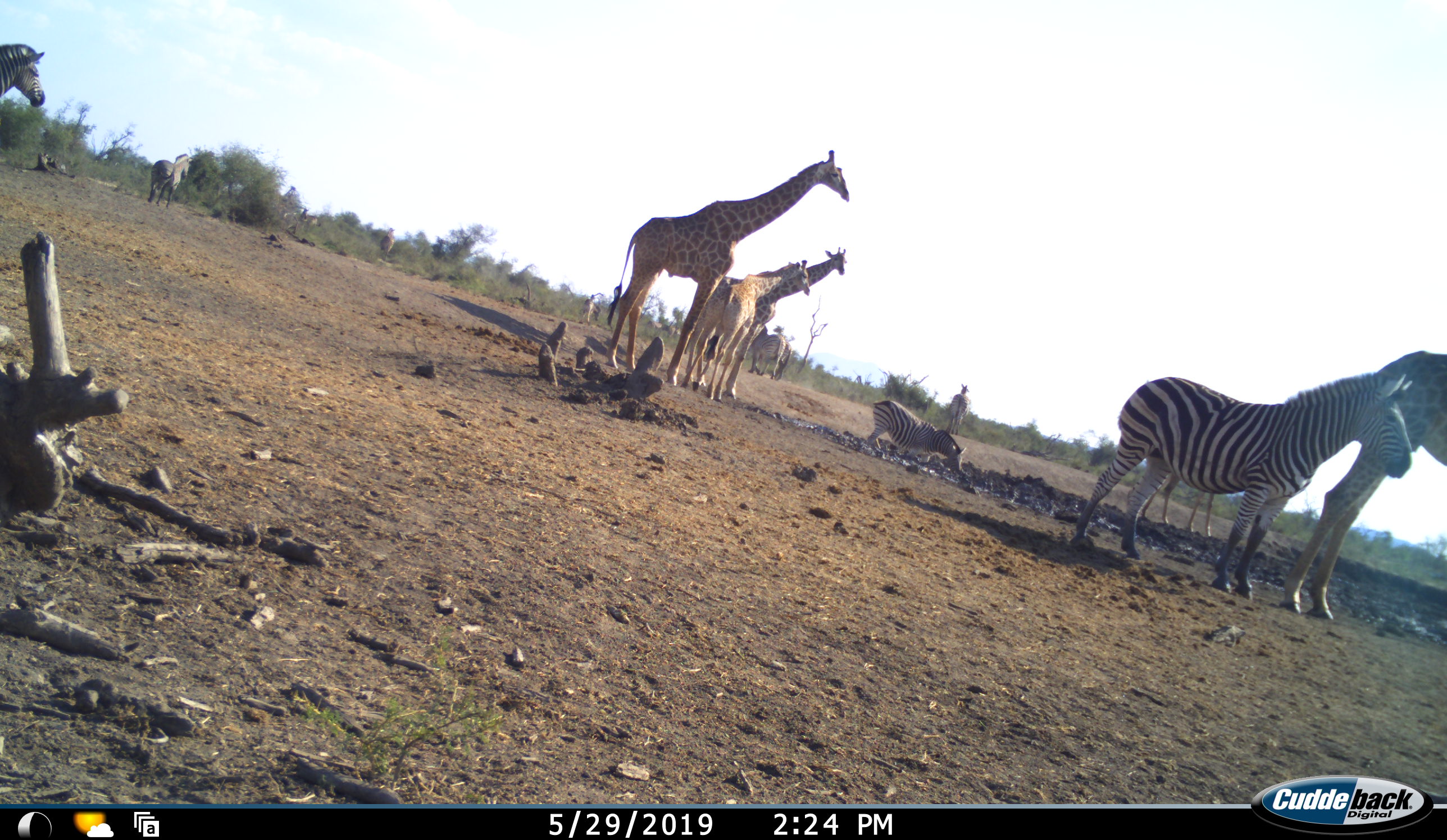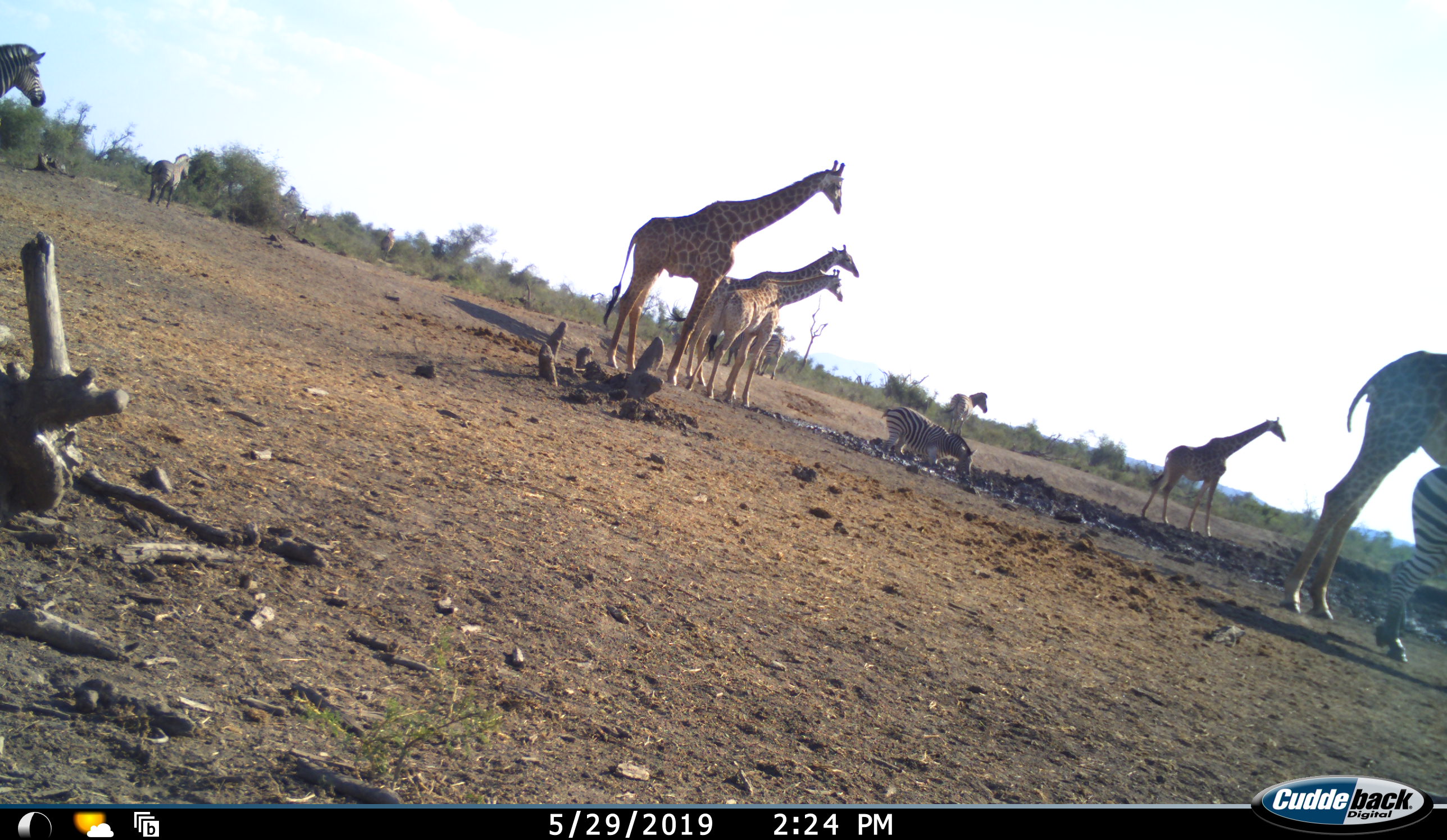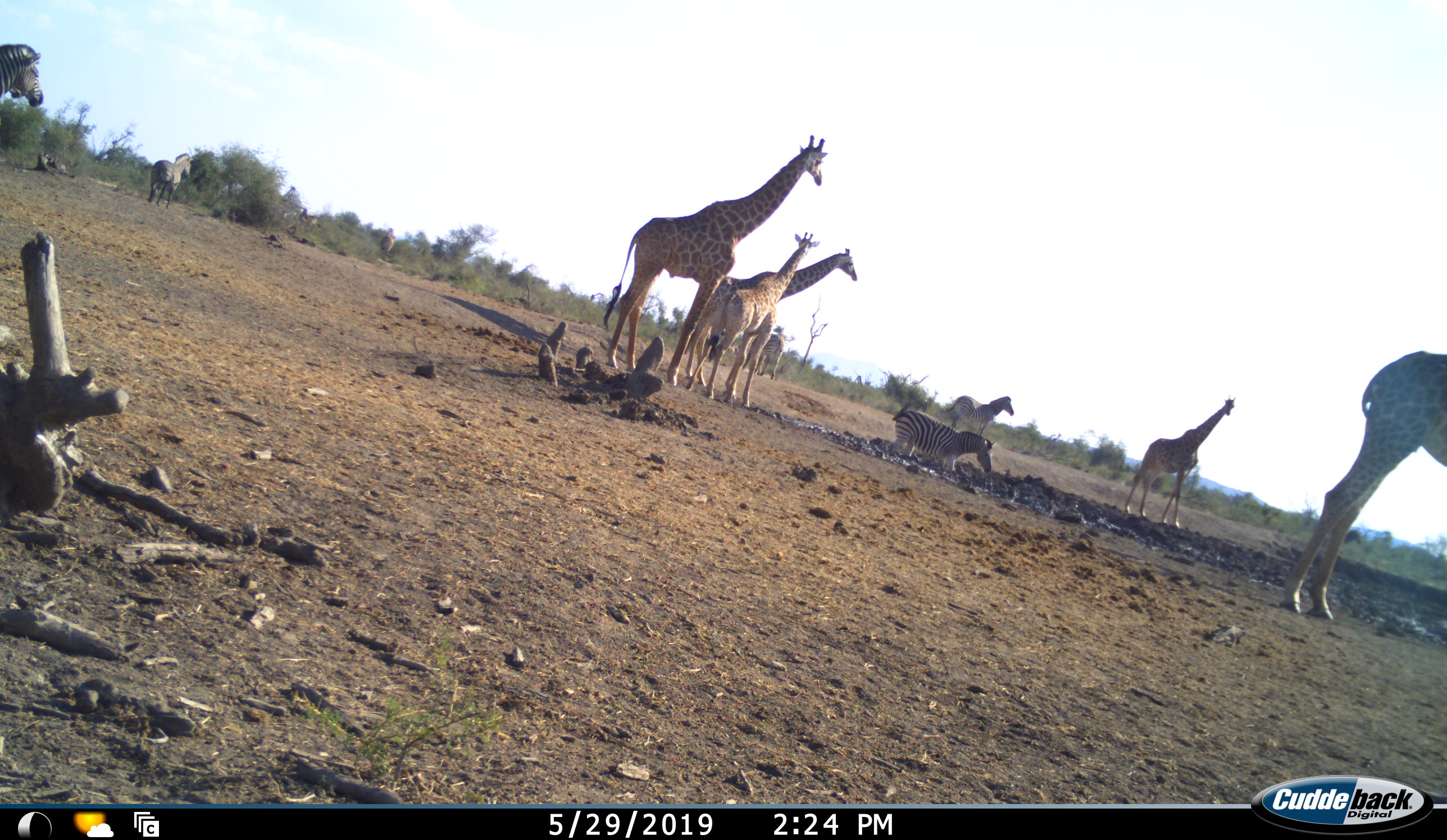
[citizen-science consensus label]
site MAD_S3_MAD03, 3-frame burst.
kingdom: Animalia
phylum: Chordata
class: Mammalia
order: Artiodactyla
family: Giraffidae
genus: Giraffa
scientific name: Giraffa camelopardalis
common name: giraffe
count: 5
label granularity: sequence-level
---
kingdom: Animalia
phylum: Chordata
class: Mammalia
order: Perissodactyla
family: Equidae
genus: Equus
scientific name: Equus quagga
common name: plains zebra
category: zebraplains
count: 7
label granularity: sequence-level